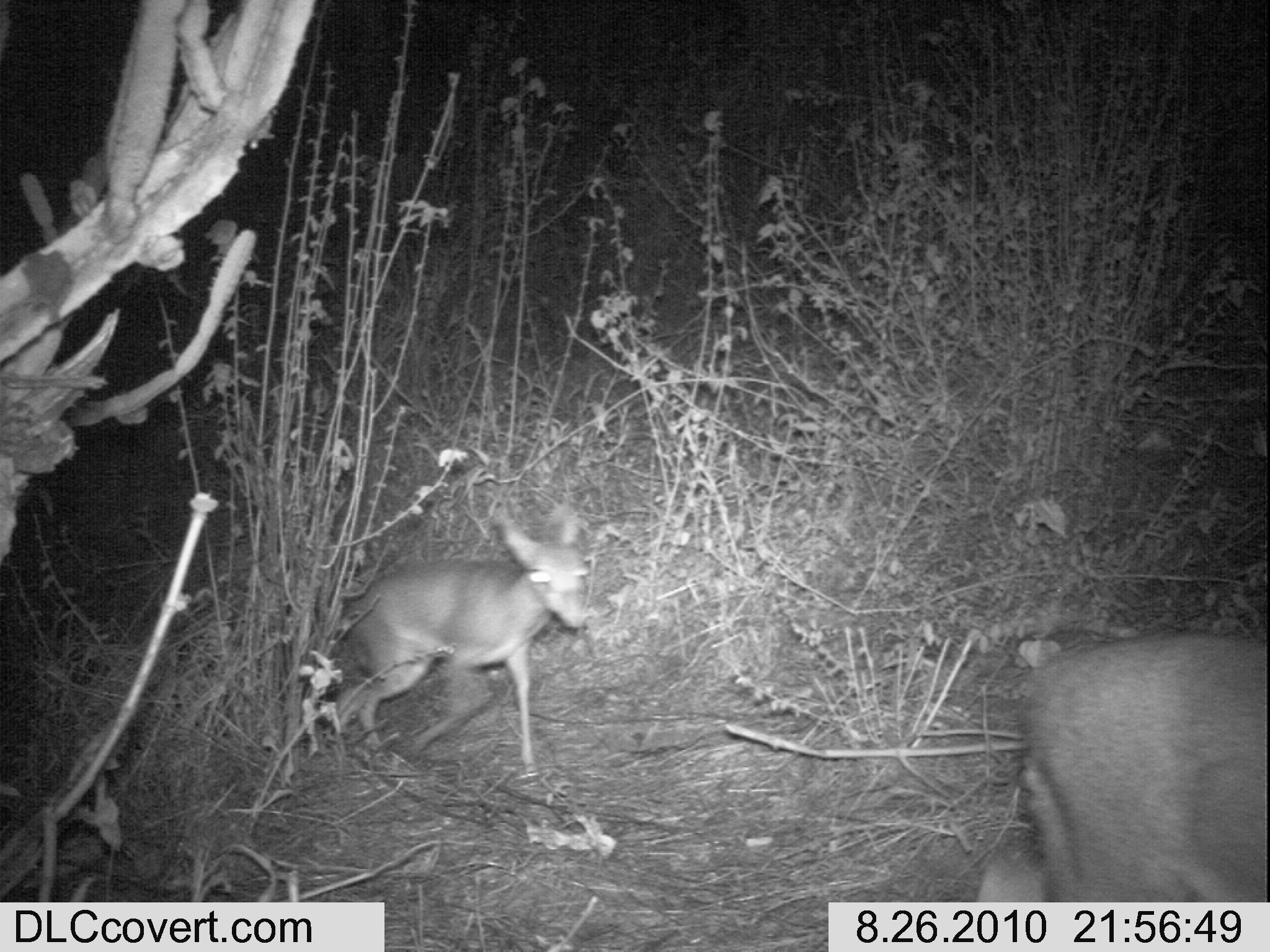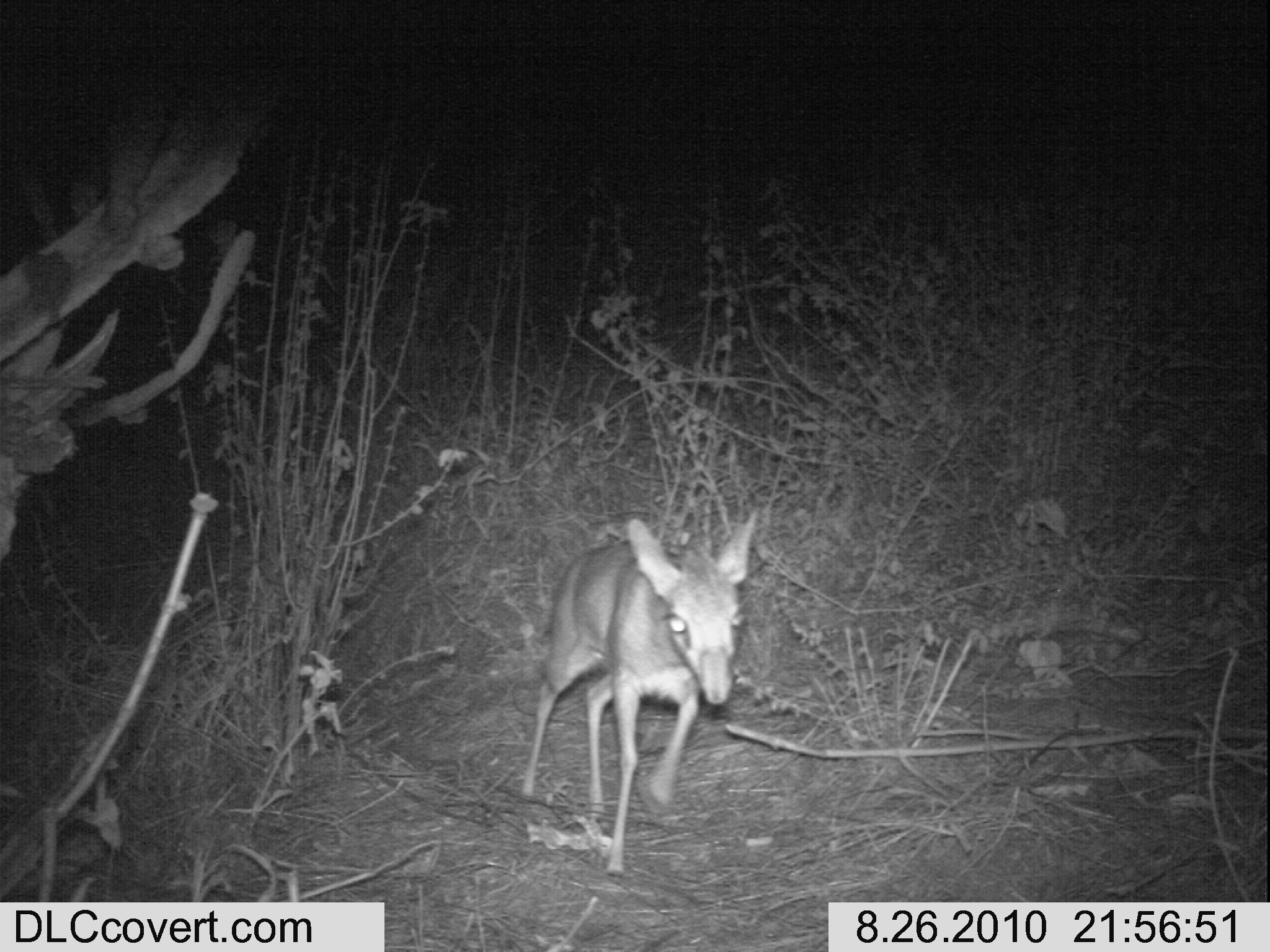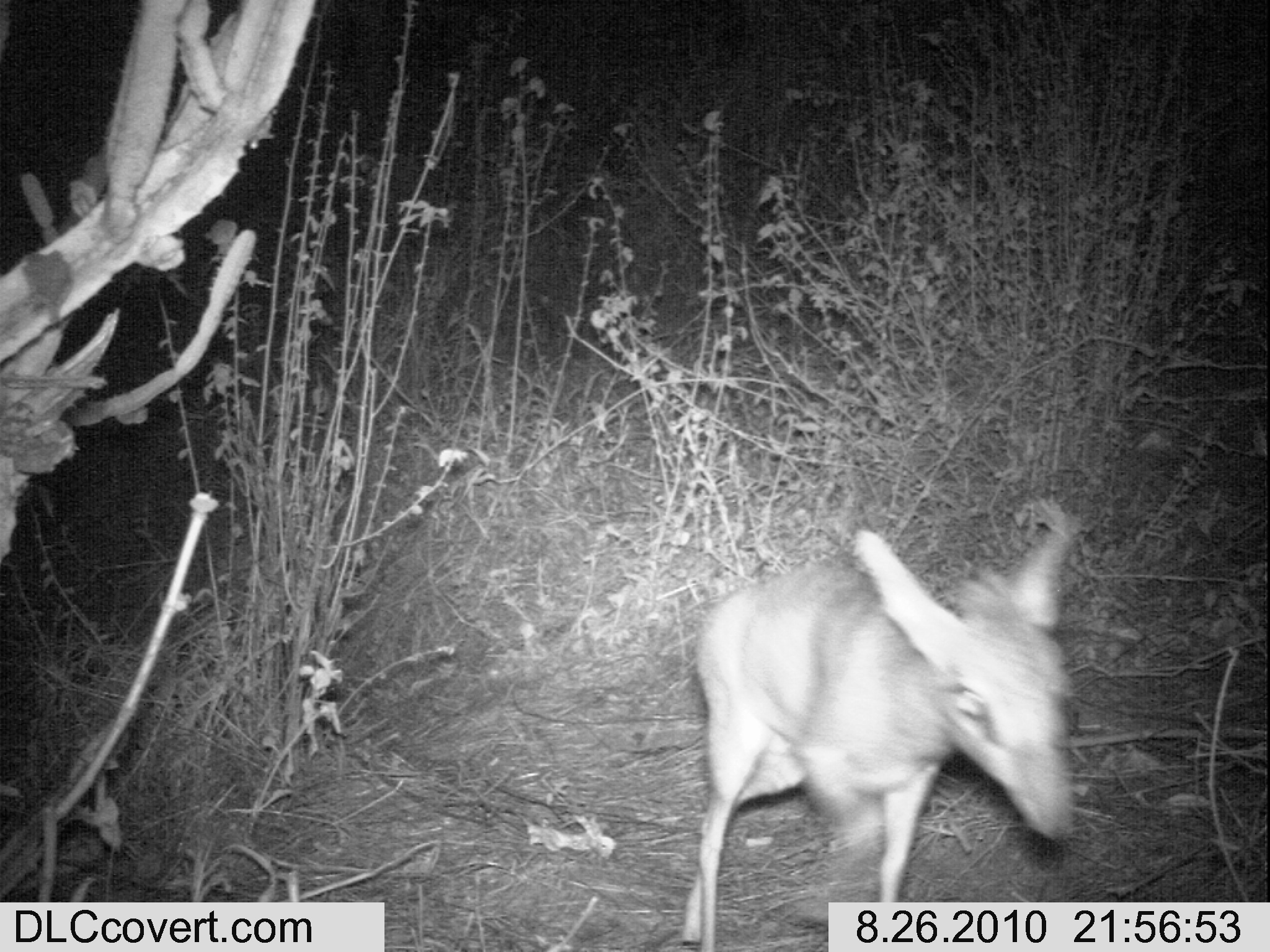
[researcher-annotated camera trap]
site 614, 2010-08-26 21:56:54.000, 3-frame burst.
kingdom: Animalia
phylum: Chordata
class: Mammalia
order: Artiodactyla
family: Bovidae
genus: Madoqua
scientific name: Madoqua guentheri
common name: günther's dik-dik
Madoqua guentheri (günther's dik-dik), count 2.